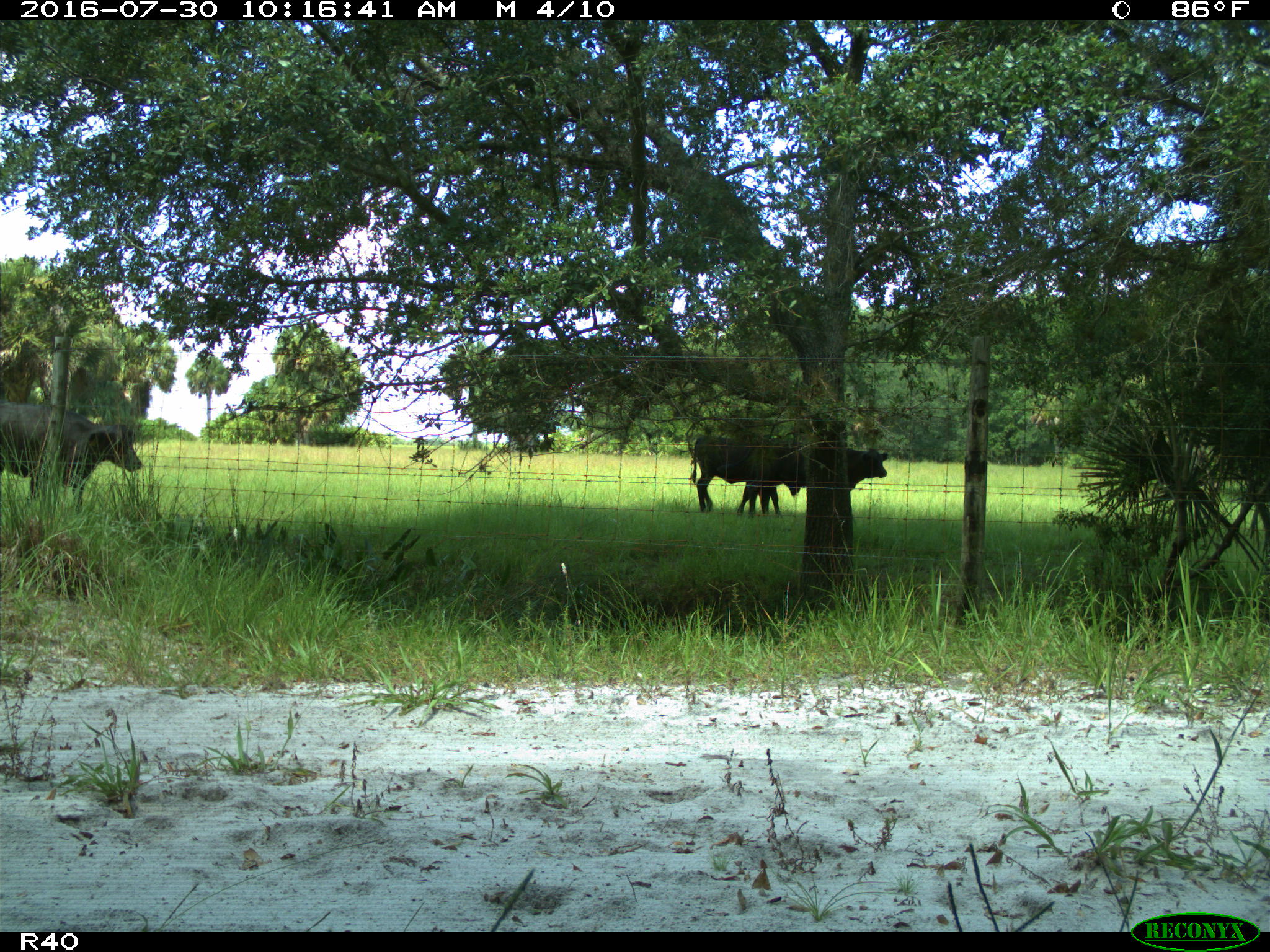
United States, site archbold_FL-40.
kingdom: Animalia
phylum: Chordata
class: Mammalia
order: Artiodactyla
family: Bovidae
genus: Bos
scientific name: Bos taurus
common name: domestic cow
Bos taurus (domestic cow).